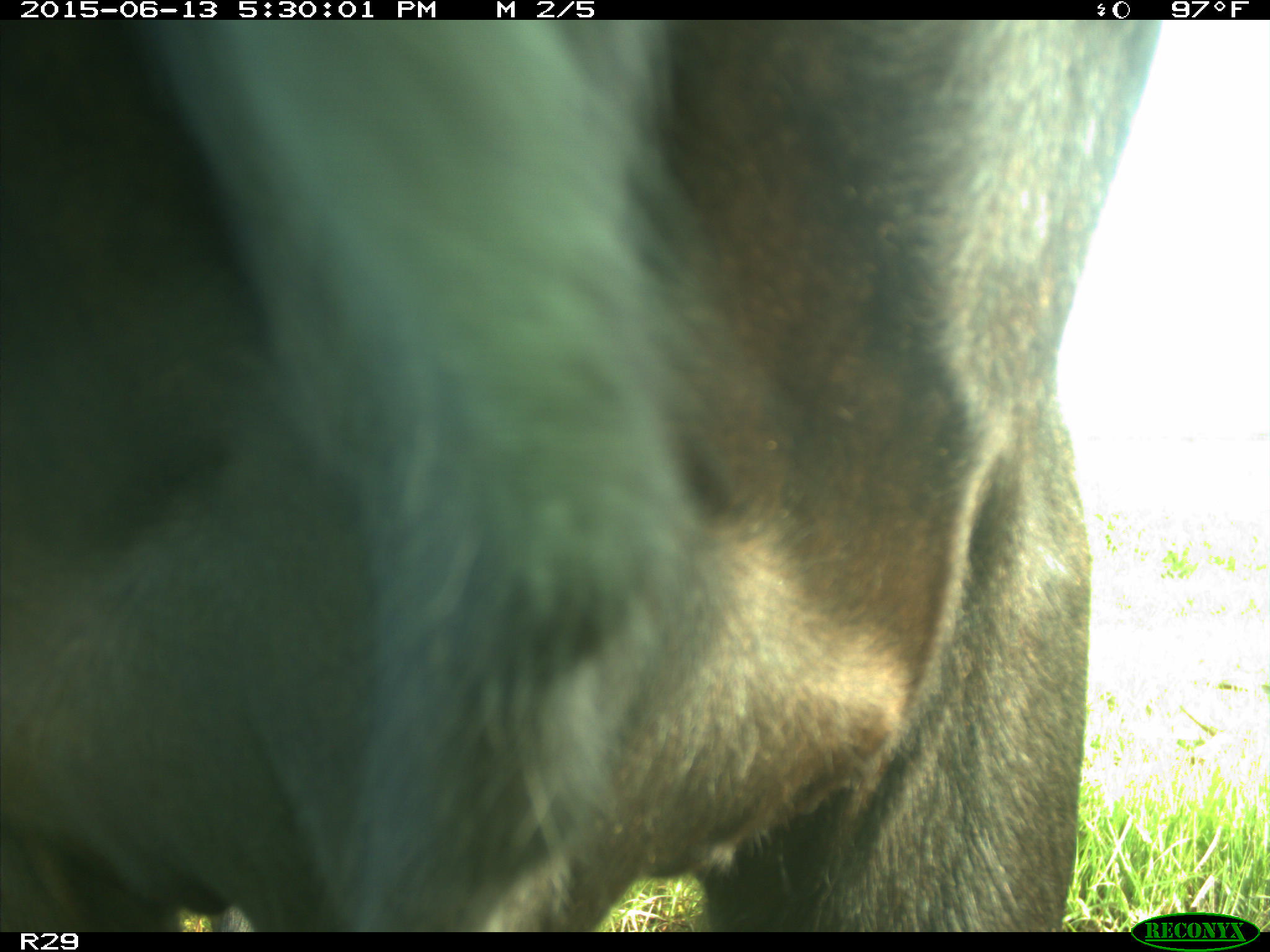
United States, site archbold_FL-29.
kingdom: Animalia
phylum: Chordata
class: Mammalia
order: Artiodactyla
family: Bovidae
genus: Bos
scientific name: Bos taurus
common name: domestic cow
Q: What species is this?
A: Bos taurus (domestic cow).